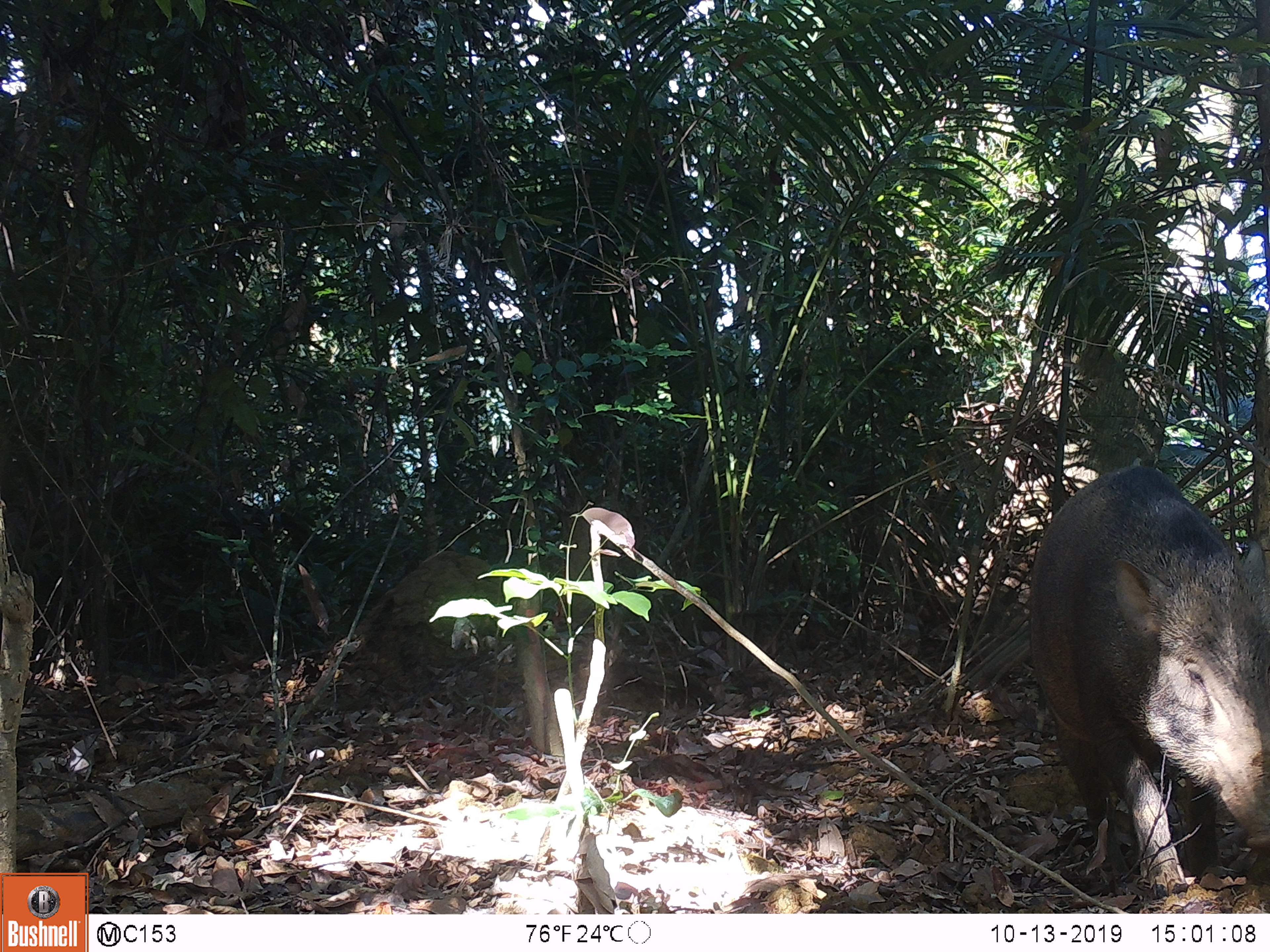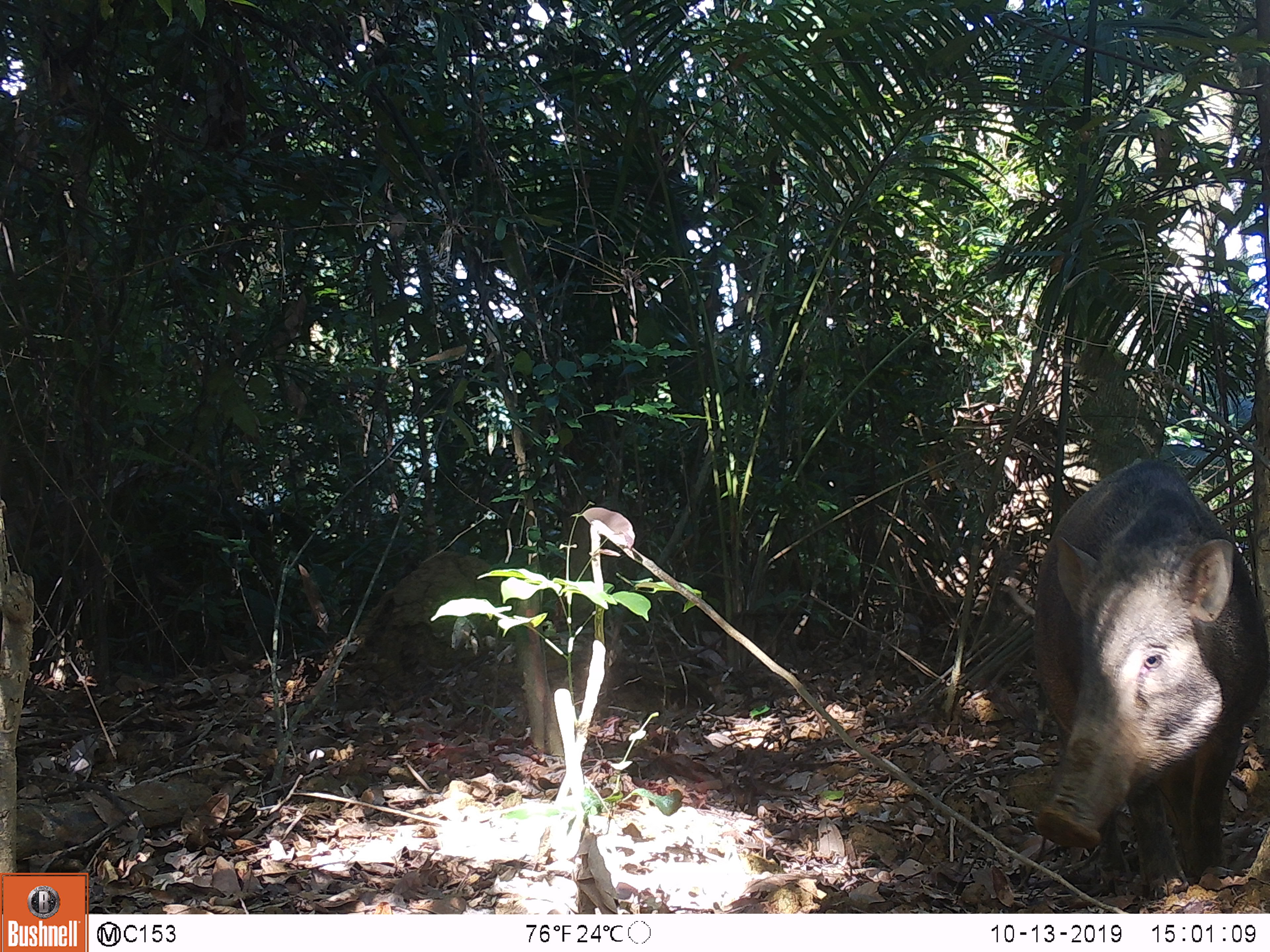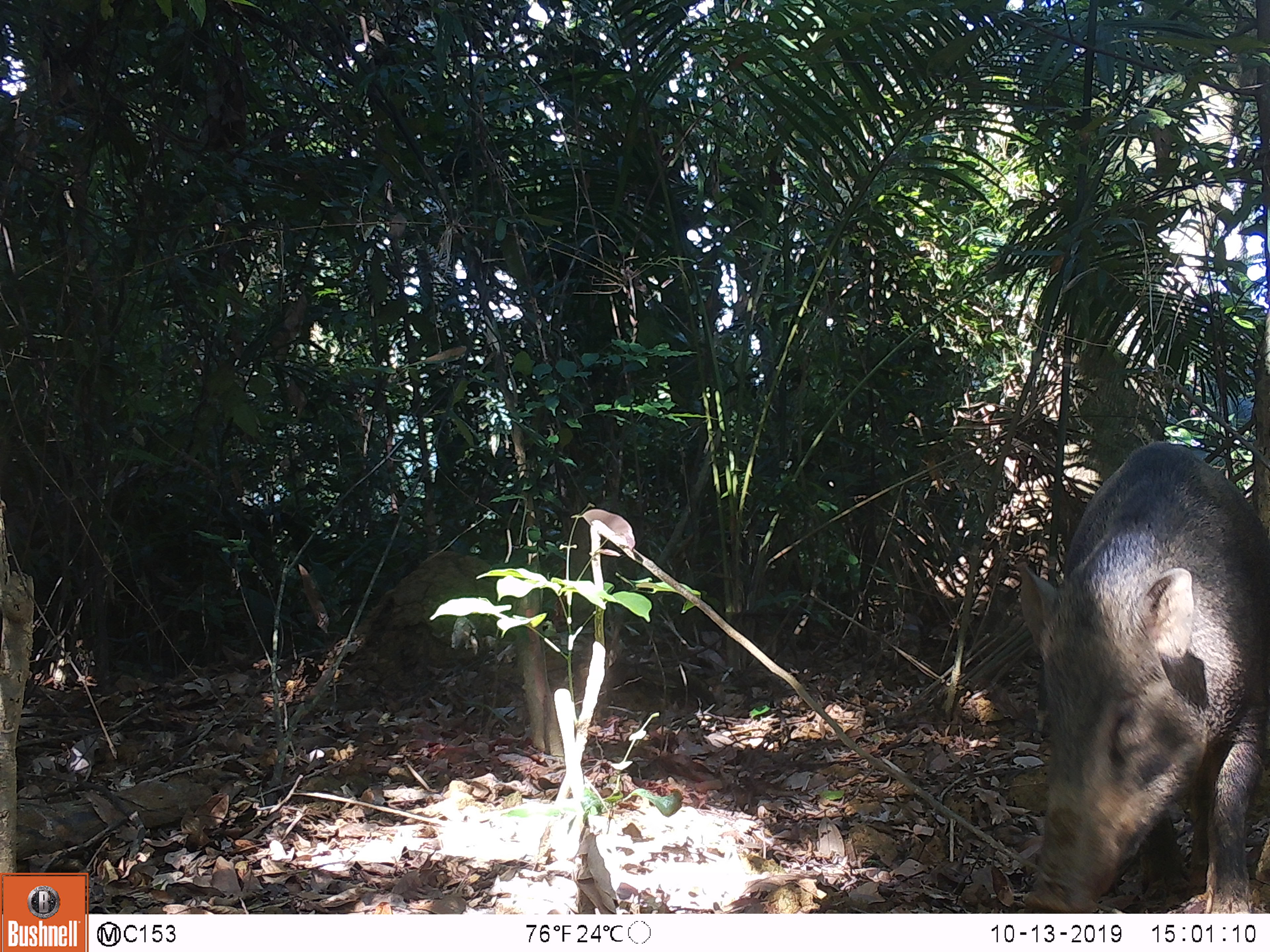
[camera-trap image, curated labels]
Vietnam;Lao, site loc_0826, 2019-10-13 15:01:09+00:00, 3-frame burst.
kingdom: Animalia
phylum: Chordata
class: Mammalia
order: Artiodactyla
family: Suidae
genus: Sus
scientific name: Sus scrofa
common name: eurasian wild pig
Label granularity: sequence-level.